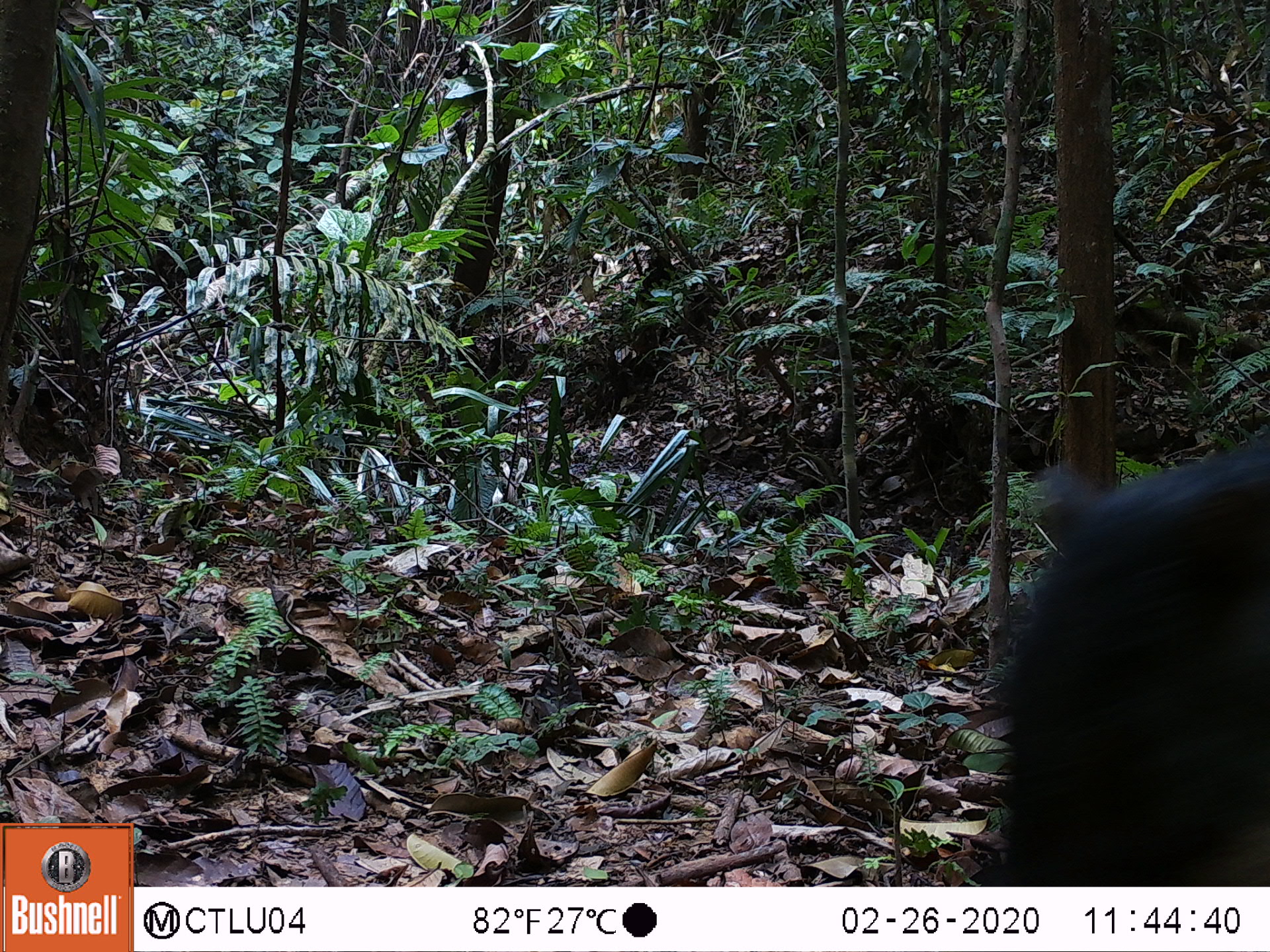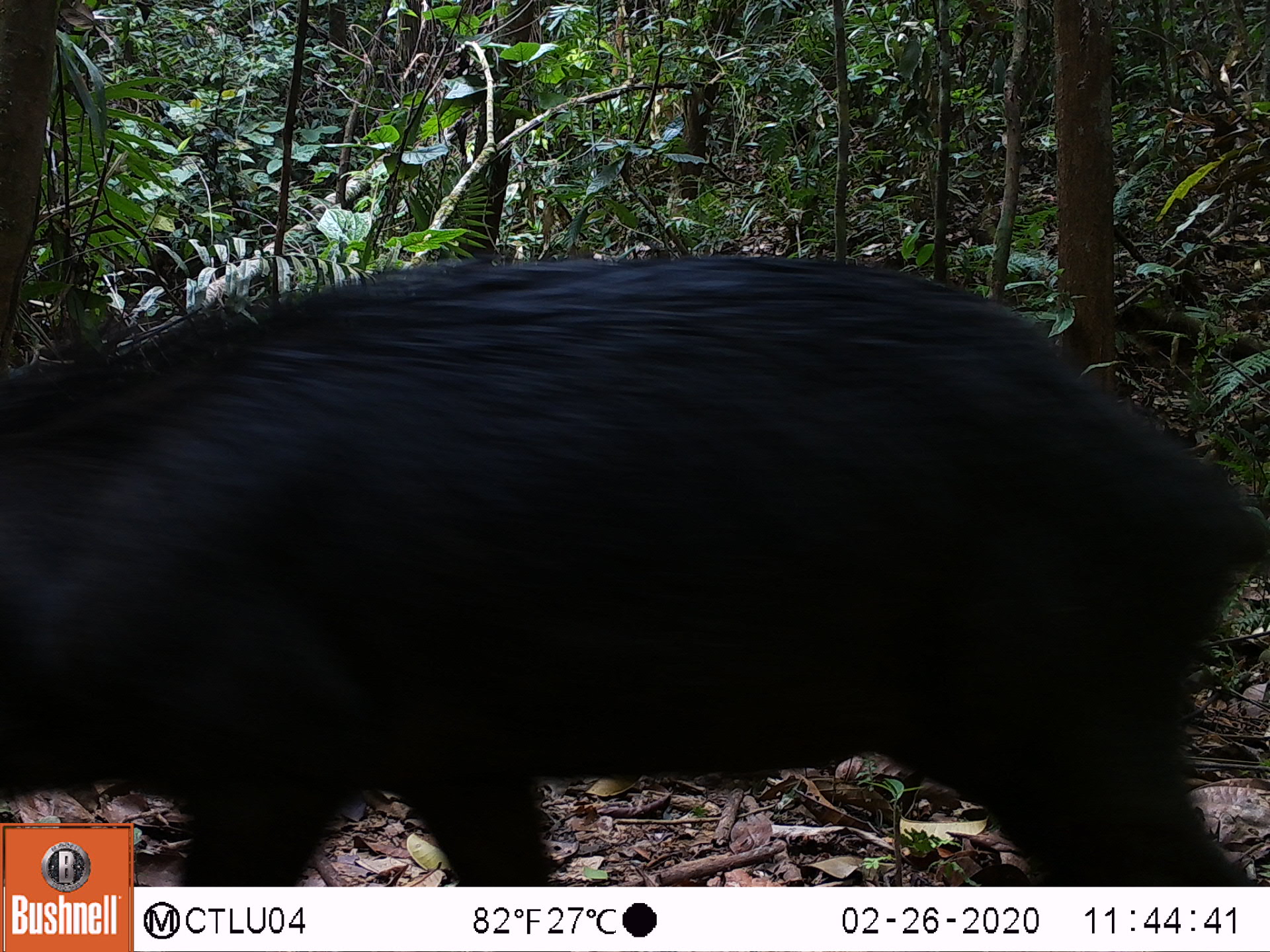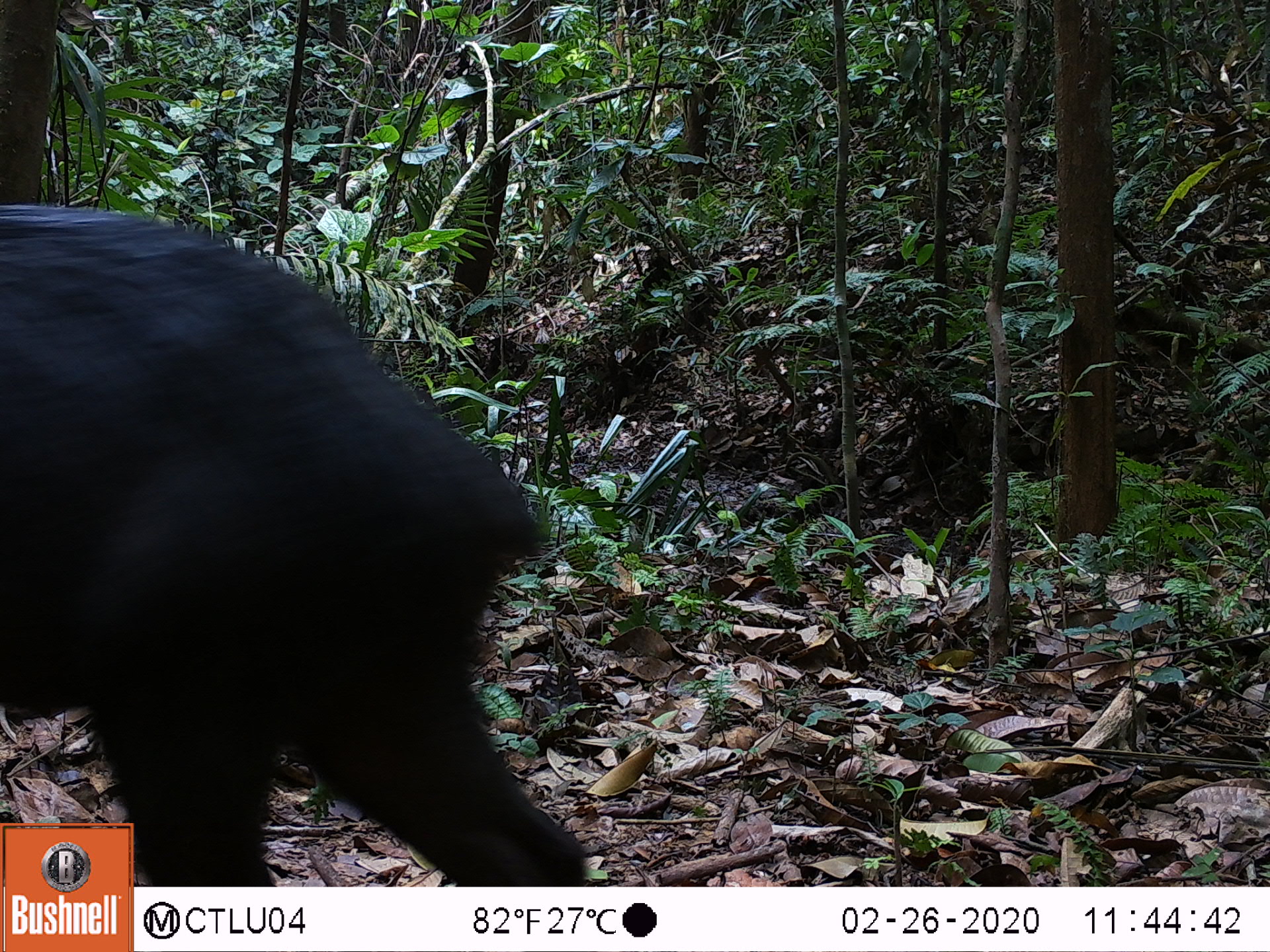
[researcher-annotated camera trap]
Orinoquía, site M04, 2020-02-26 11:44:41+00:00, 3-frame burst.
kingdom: Animalia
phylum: Chordata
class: Mammalia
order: Artiodactyla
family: Tayassuidae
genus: Tayassu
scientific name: Tayassu pecari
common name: white-lipped peccary